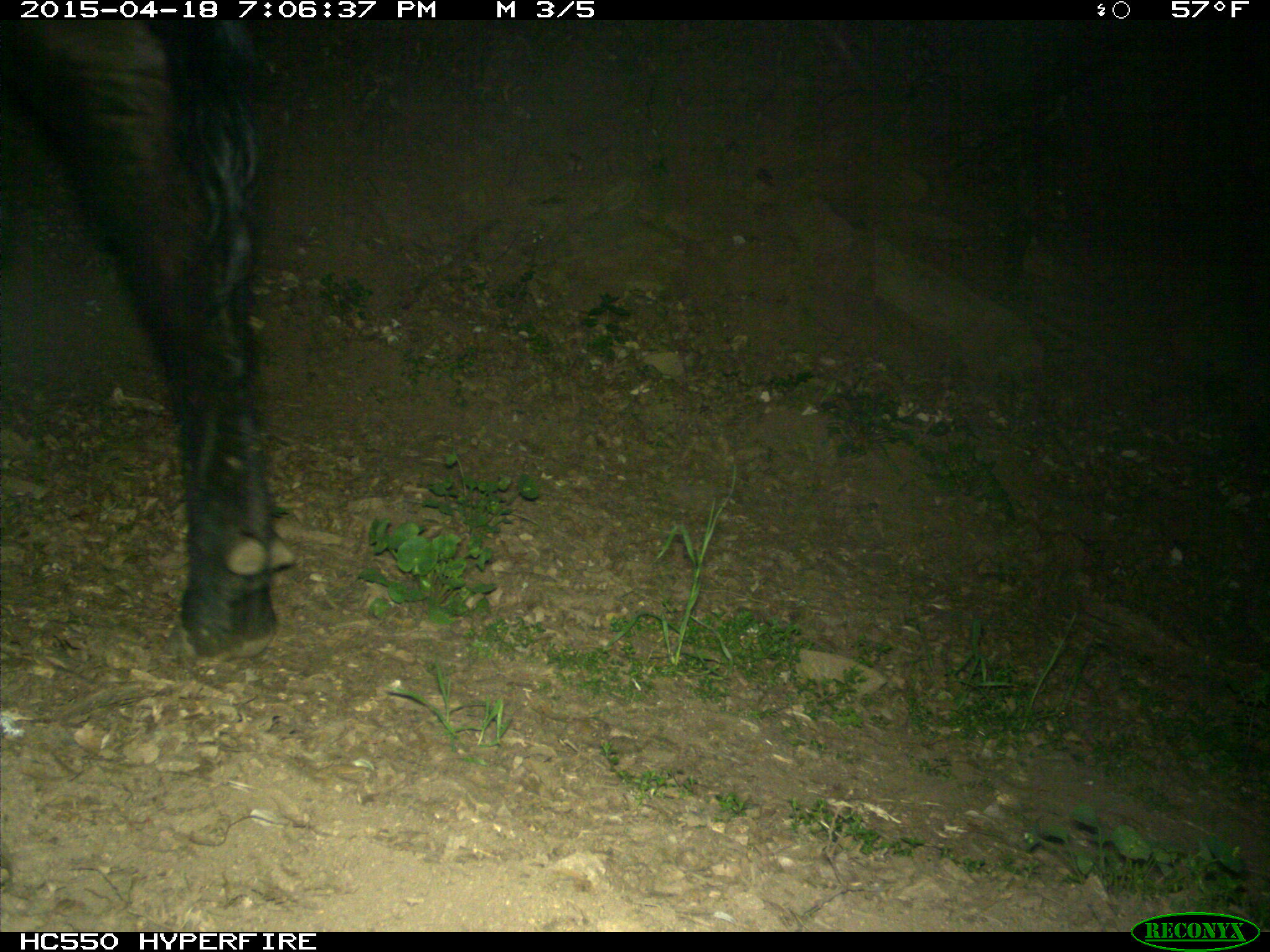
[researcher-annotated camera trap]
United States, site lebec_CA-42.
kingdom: Animalia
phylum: Chordata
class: Mammalia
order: Artiodactyla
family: Bovidae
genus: Bos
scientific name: Bos taurus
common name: domestic cow